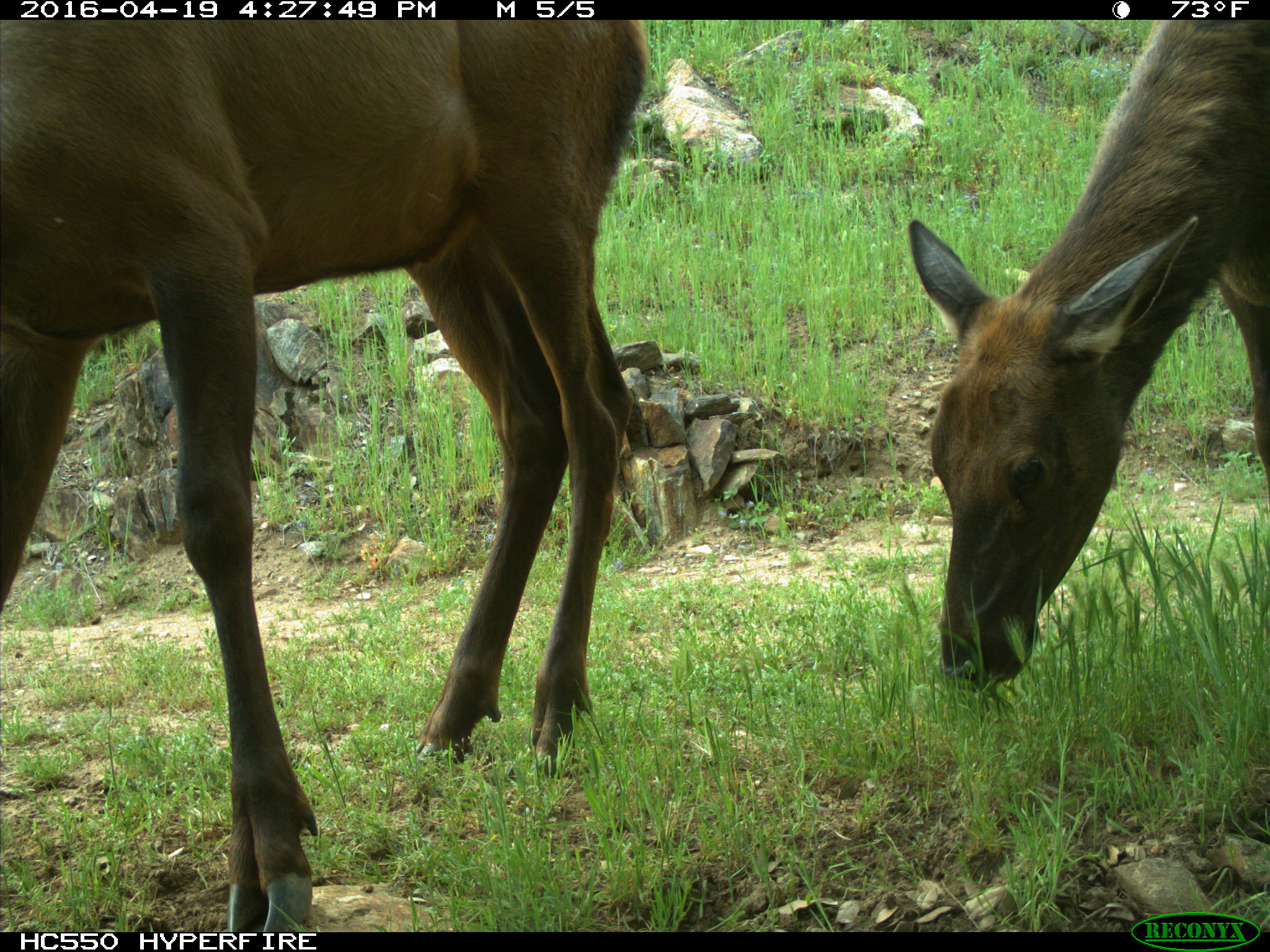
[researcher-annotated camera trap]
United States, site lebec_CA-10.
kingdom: Animalia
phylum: Chordata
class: Mammalia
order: Artiodactyla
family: Cervidae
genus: Cervus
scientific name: Cervus canadensis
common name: elk